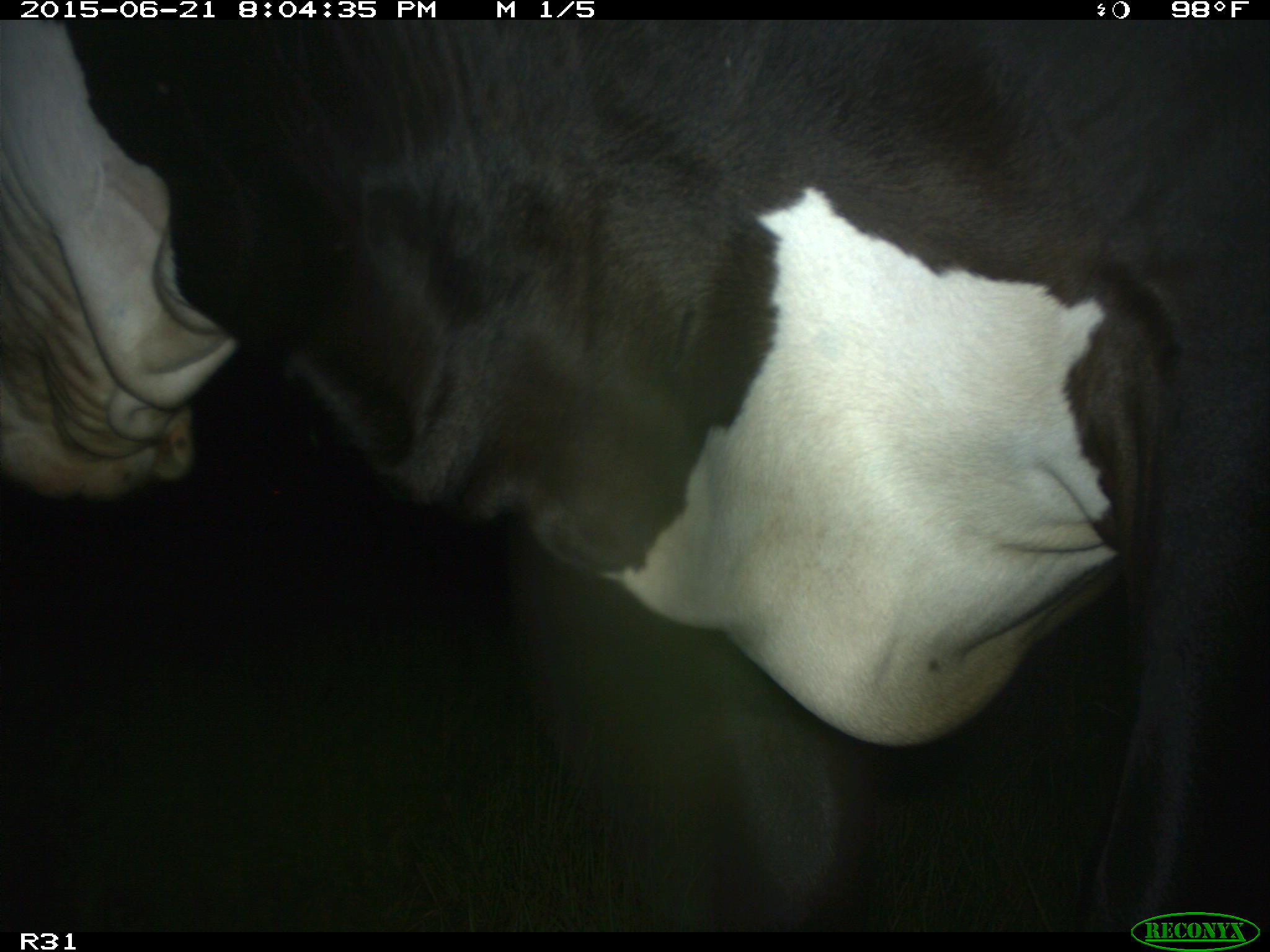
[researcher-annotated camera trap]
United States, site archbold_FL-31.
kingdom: Animalia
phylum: Chordata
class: Mammalia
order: Artiodactyla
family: Bovidae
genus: Bos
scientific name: Bos taurus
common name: domestic cow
Bos taurus (domestic cow).